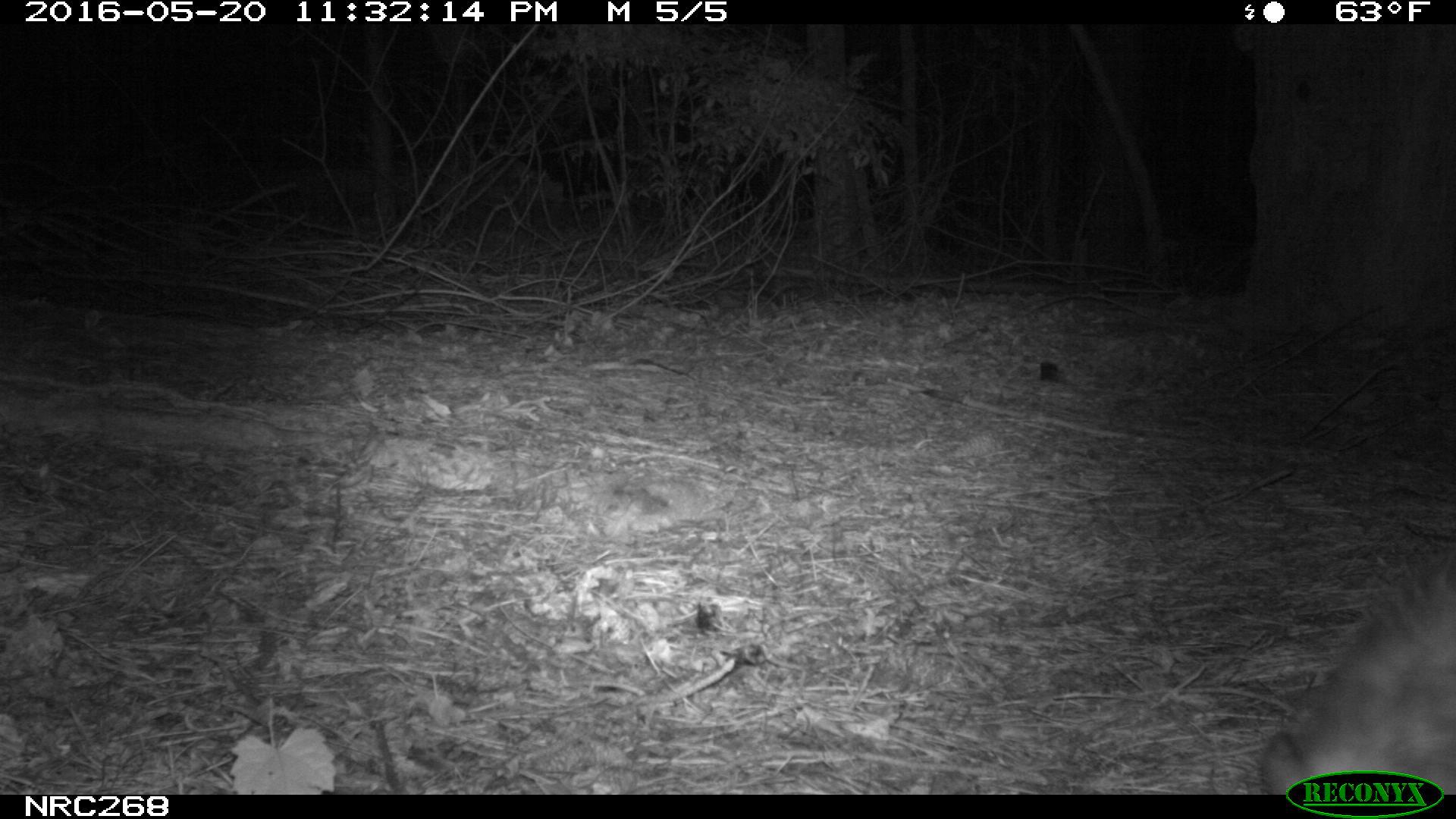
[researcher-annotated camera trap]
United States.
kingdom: Animalia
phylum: Chordata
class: Mammalia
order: Didelphimorphia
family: Didelphidae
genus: Didelphis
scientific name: Didelphis virginiana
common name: virginia opossum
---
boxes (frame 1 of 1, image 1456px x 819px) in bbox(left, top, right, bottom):
Virginia Opossum: bbox(1250, 542, 1456, 790)